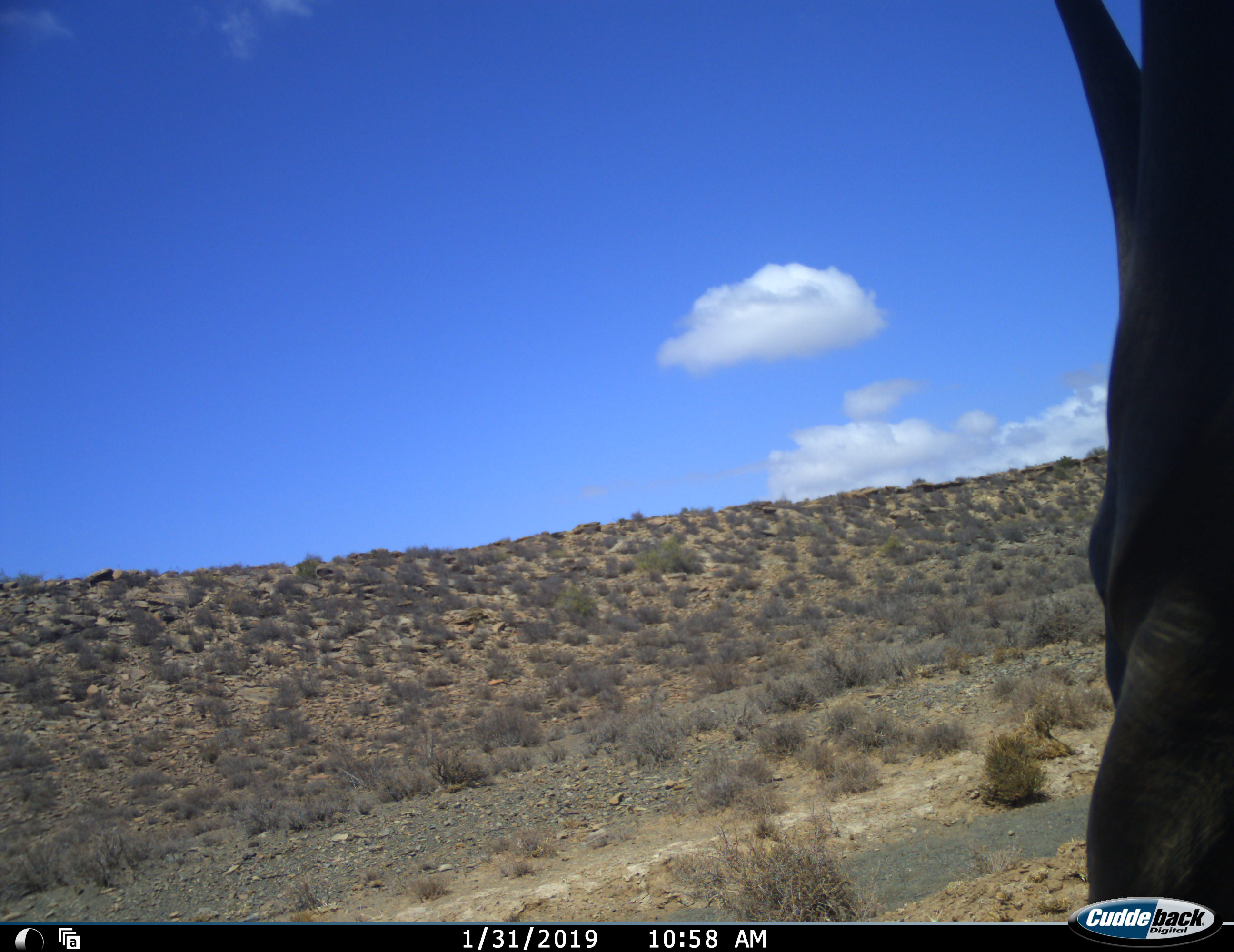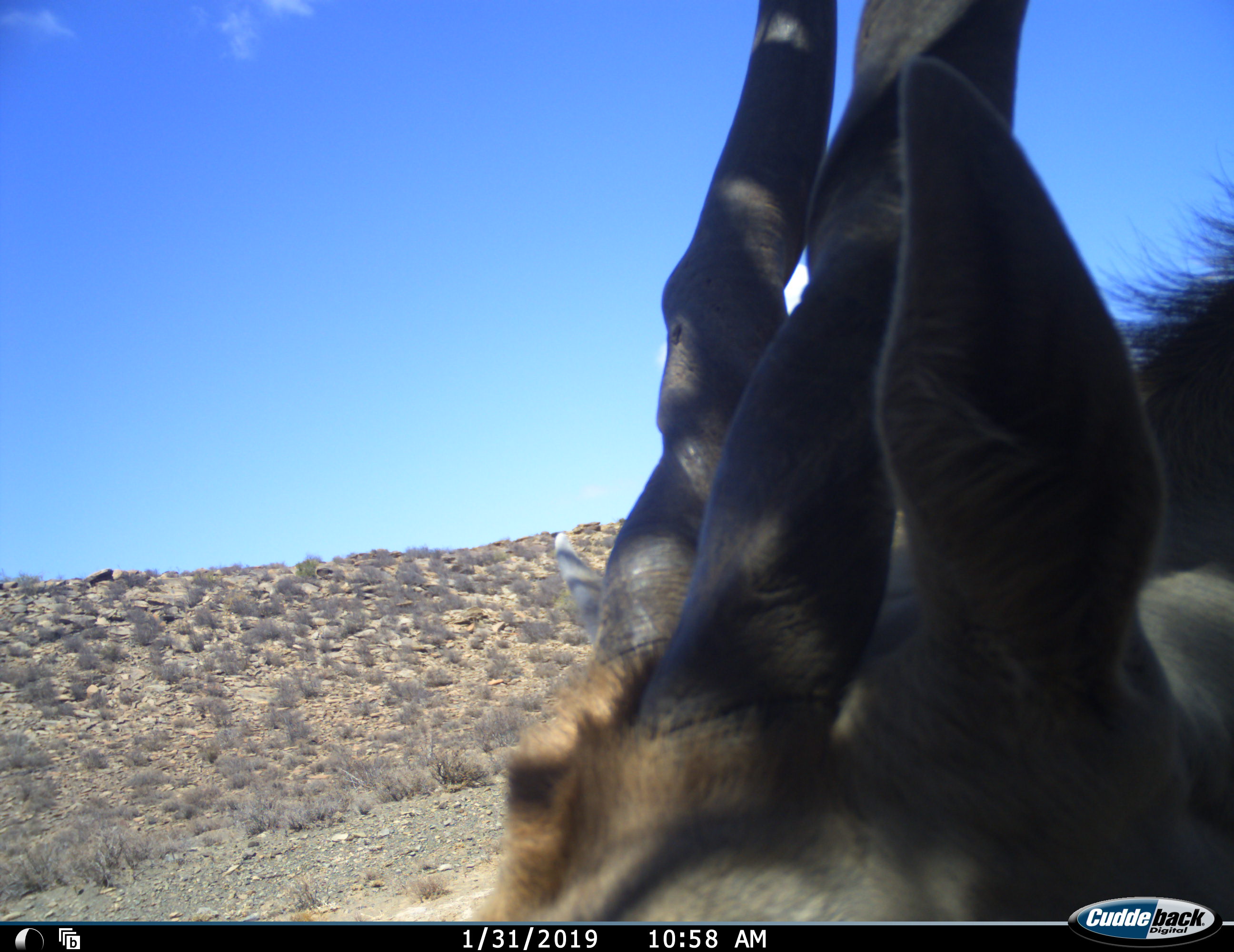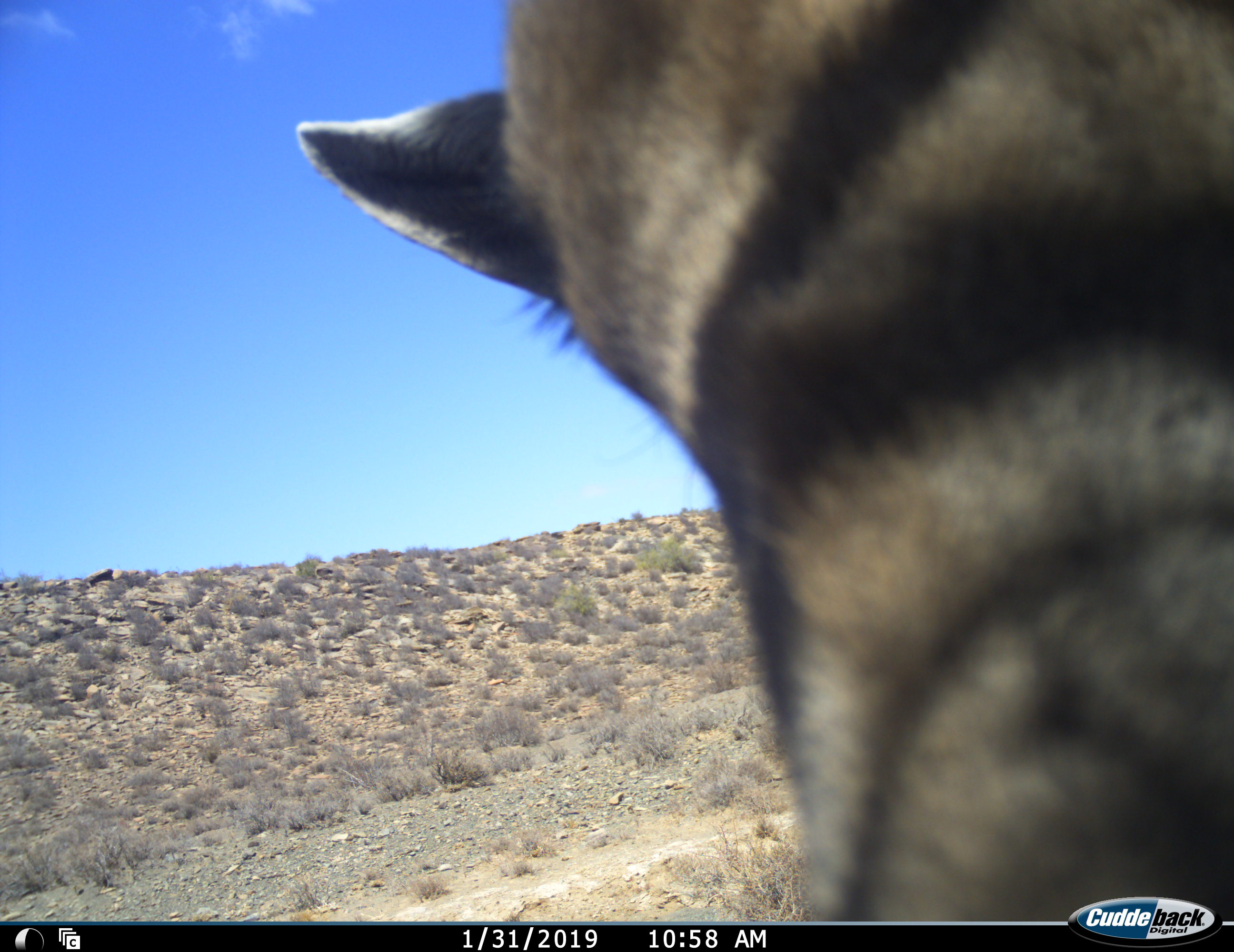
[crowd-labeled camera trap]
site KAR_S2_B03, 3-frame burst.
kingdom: Animalia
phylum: Chordata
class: Mammalia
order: Artiodactyla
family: Bovidae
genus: Tragelaphus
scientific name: Tragelaphus oryx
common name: eland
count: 1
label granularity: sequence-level